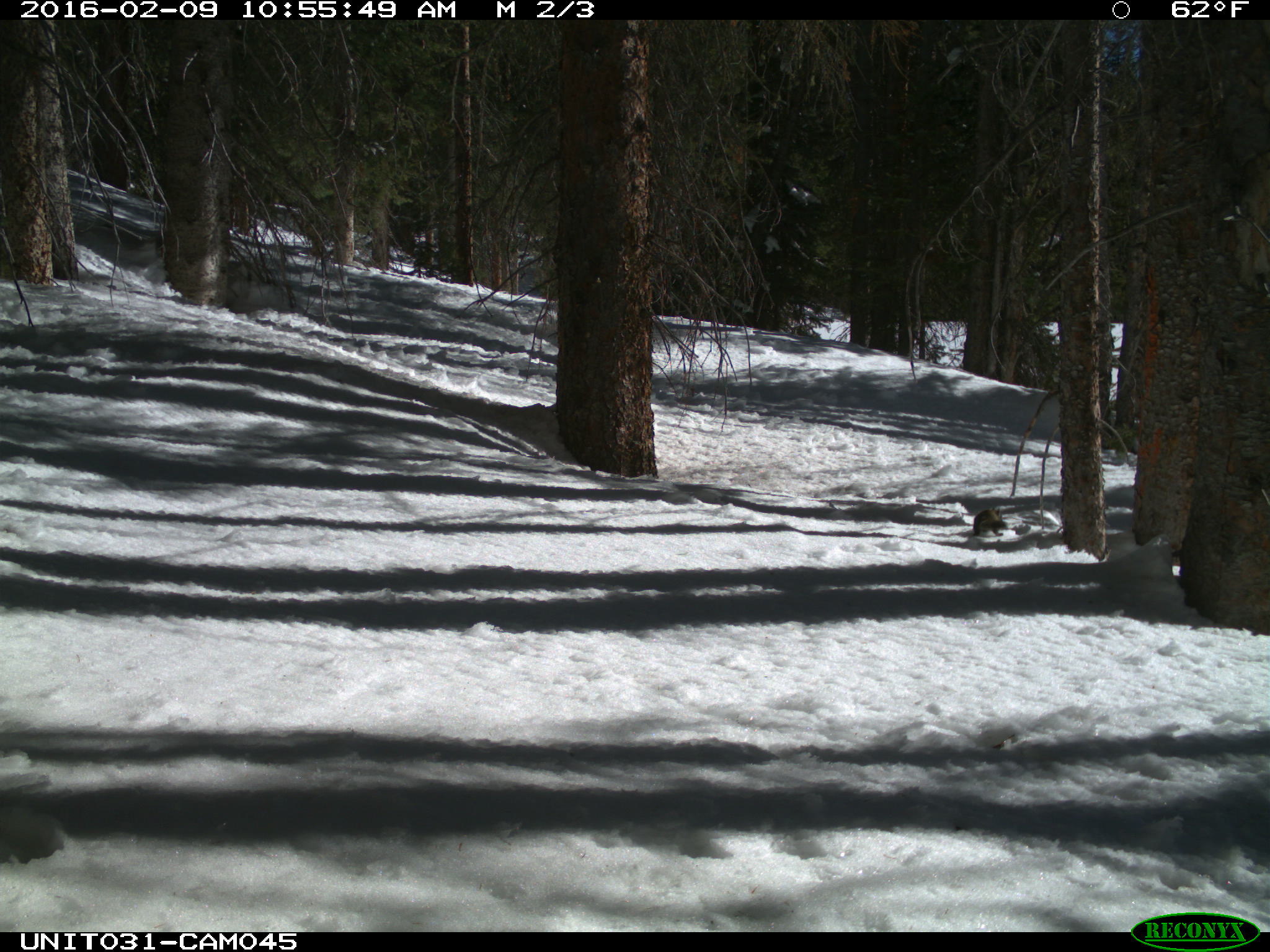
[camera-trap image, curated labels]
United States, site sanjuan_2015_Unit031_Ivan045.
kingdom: Animalia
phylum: Chordata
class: Mammalia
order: Rodentia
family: Sciuridae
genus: Tamiasciurus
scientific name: Tamiasciurus hudsonicus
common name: american red squirrel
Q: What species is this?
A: Tamiasciurus hudsonicus (american red squirrel).